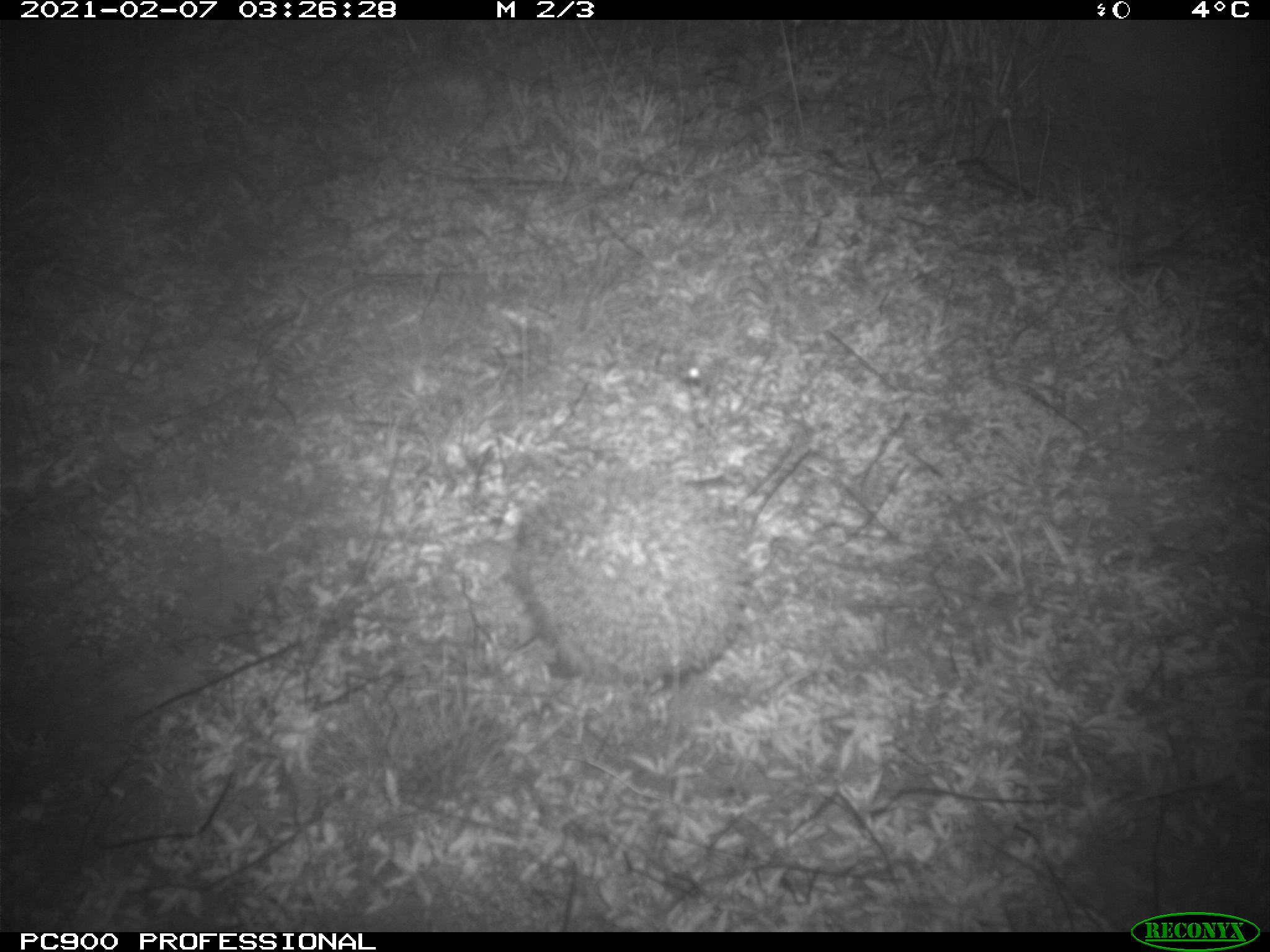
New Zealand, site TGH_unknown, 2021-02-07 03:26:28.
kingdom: Animalia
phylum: Chordata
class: Mammalia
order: Eulipotyphla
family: Erinaceidae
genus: Erinaceus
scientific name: Erinaceus europaeus europaeus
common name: european hedgehog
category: hedgehog